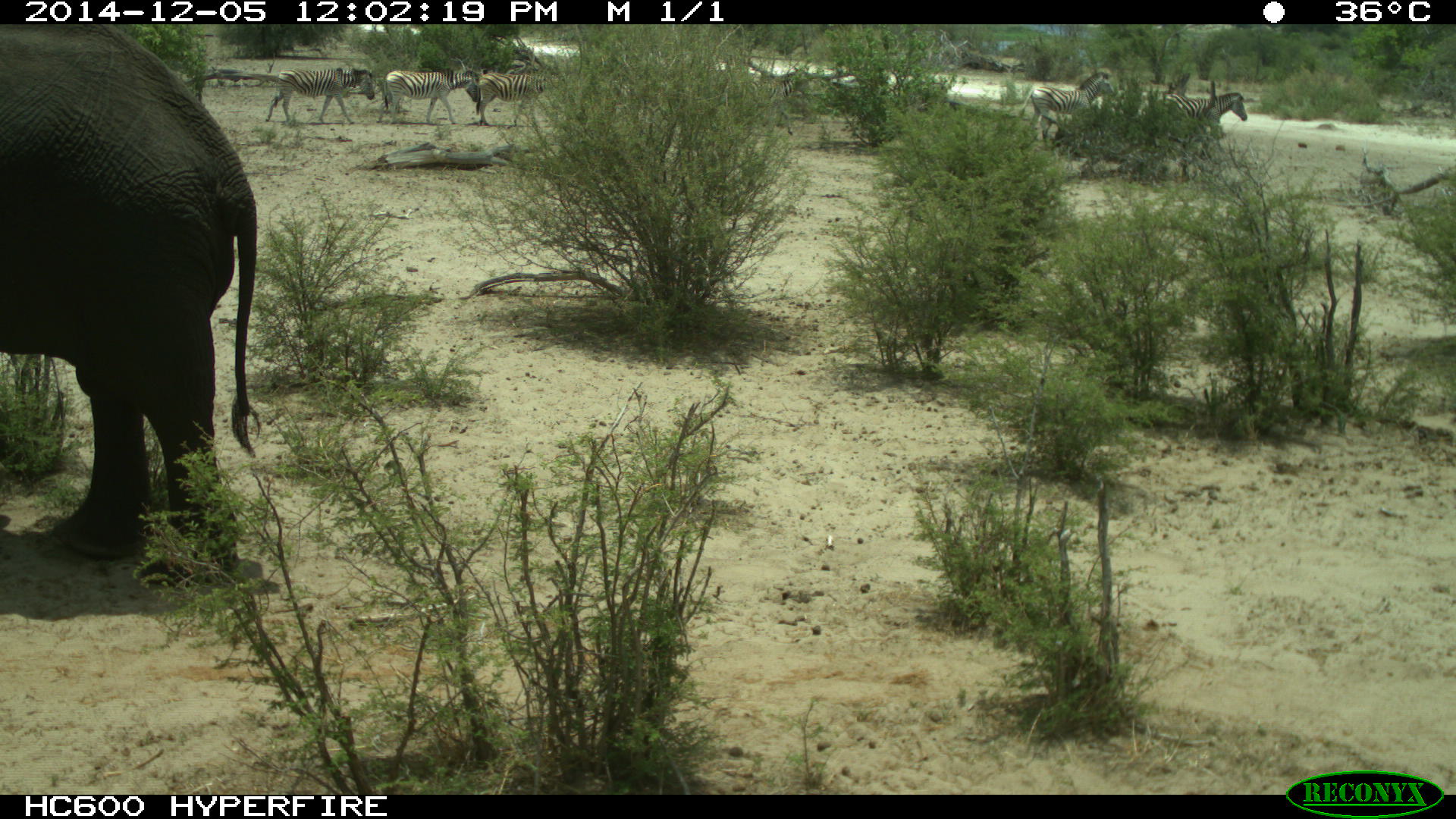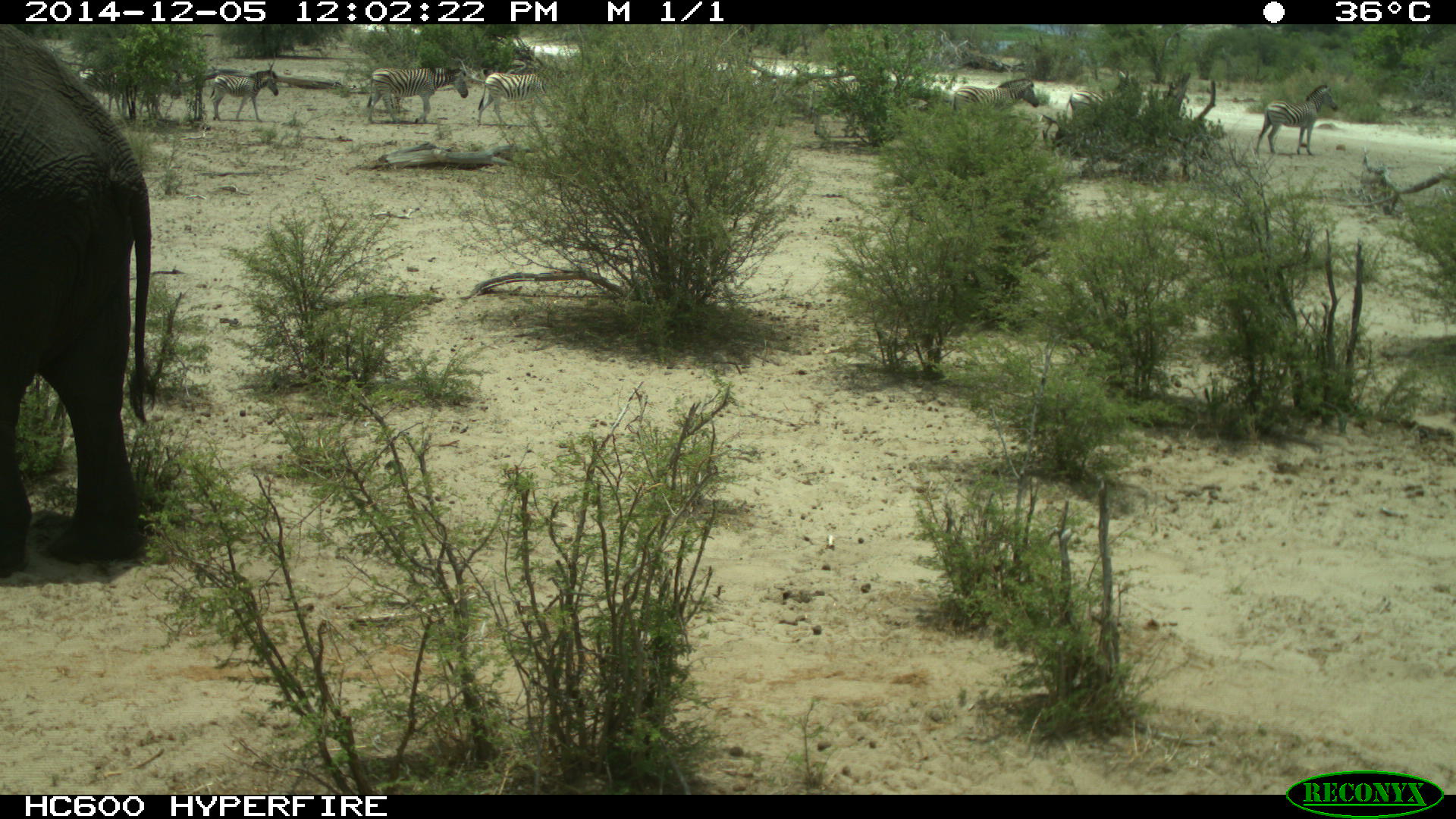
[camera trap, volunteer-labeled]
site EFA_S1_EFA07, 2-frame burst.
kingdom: Animalia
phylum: Chordata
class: Mammalia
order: Proboscidea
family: Elephantidae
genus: Loxodonta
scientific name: Loxodonta africana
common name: african bush elephant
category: elephant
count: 1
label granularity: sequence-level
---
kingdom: Animalia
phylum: Chordata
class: Mammalia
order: Perissodactyla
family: Equidae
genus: Equus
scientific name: Equus quagga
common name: plains zebra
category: zebraplains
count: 8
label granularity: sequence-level